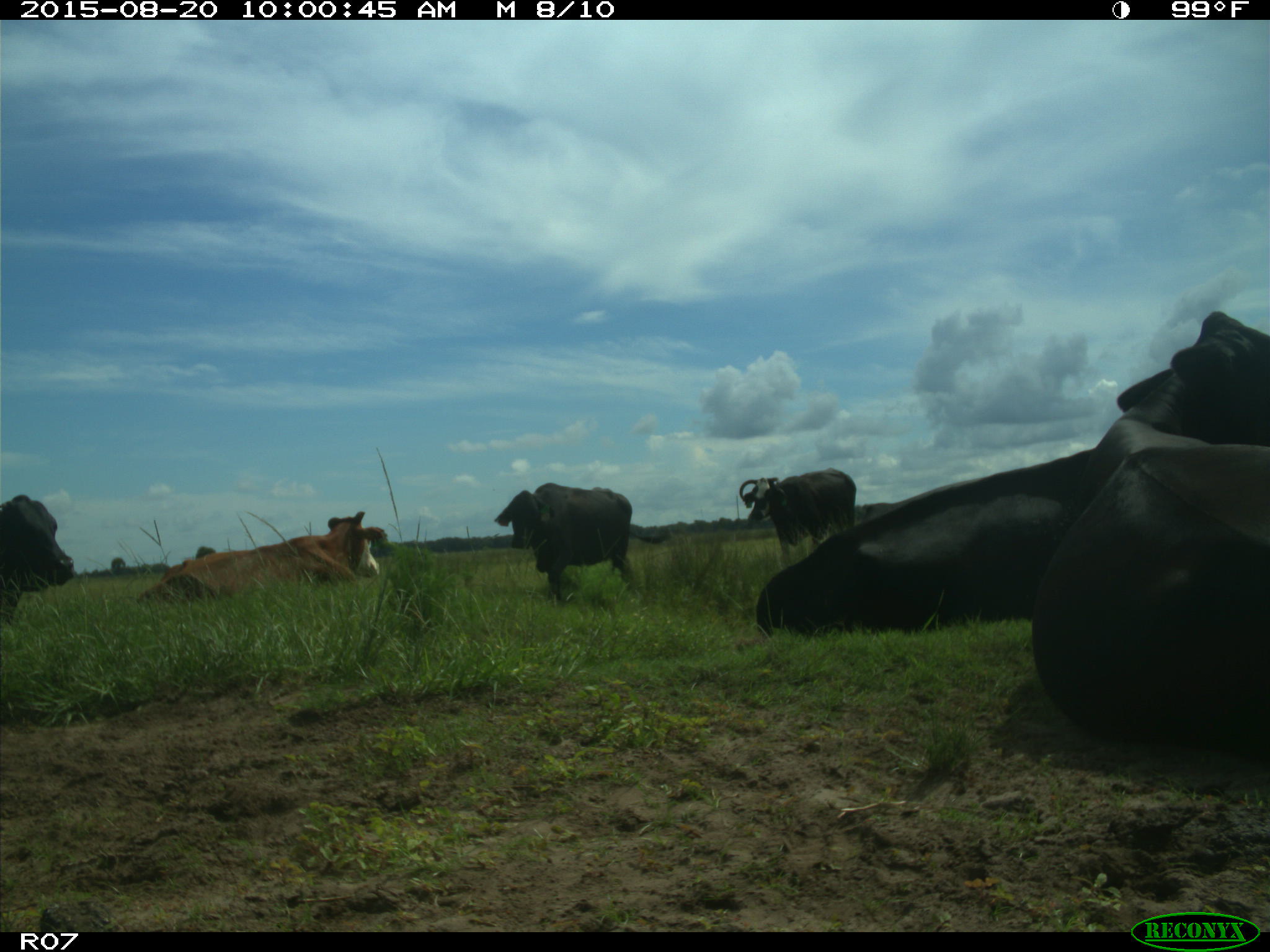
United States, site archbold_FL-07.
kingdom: Animalia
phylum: Chordata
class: Mammalia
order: Artiodactyla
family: Bovidae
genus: Bos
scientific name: Bos taurus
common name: domestic cow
Bos taurus (domestic cow).